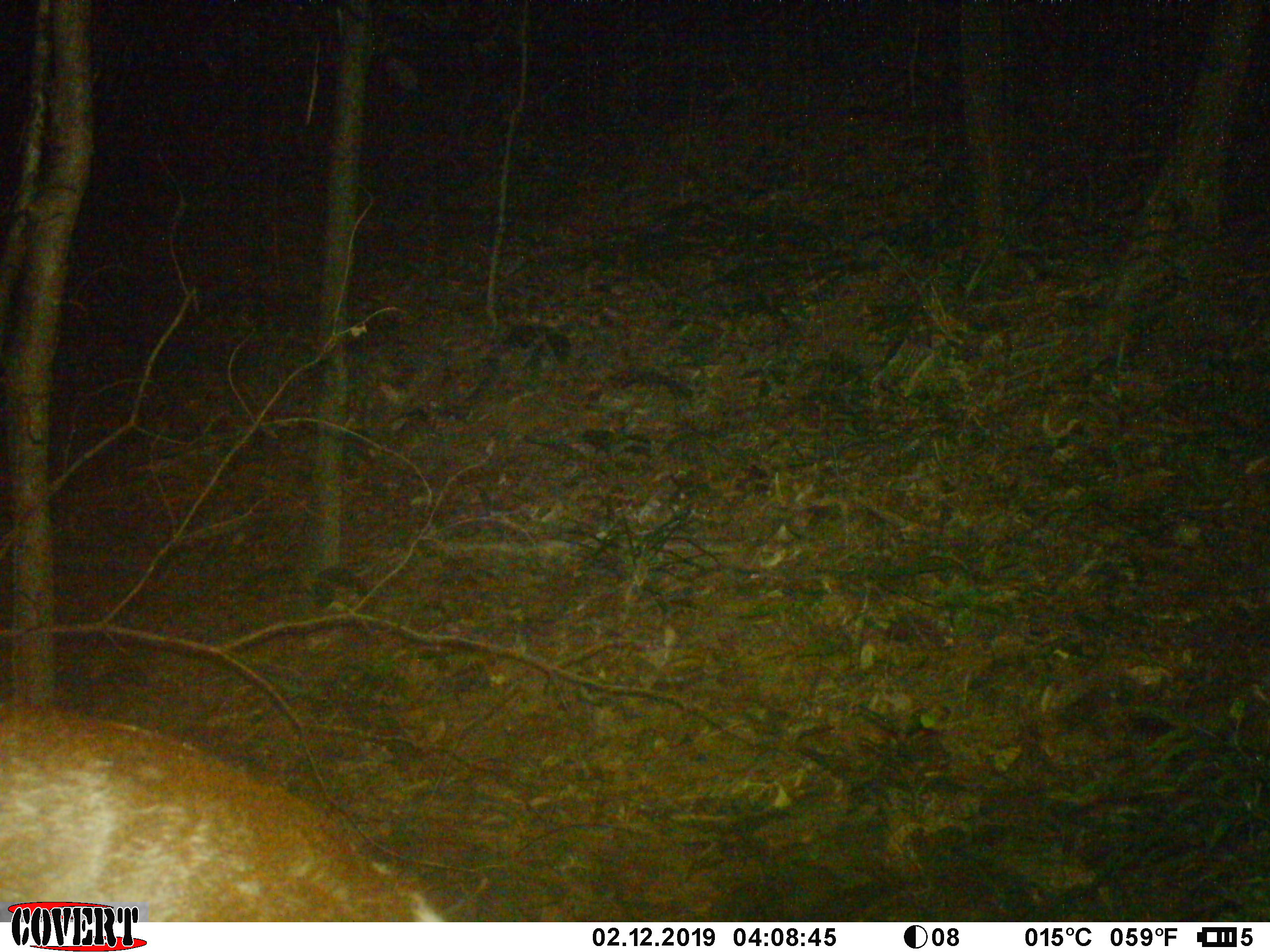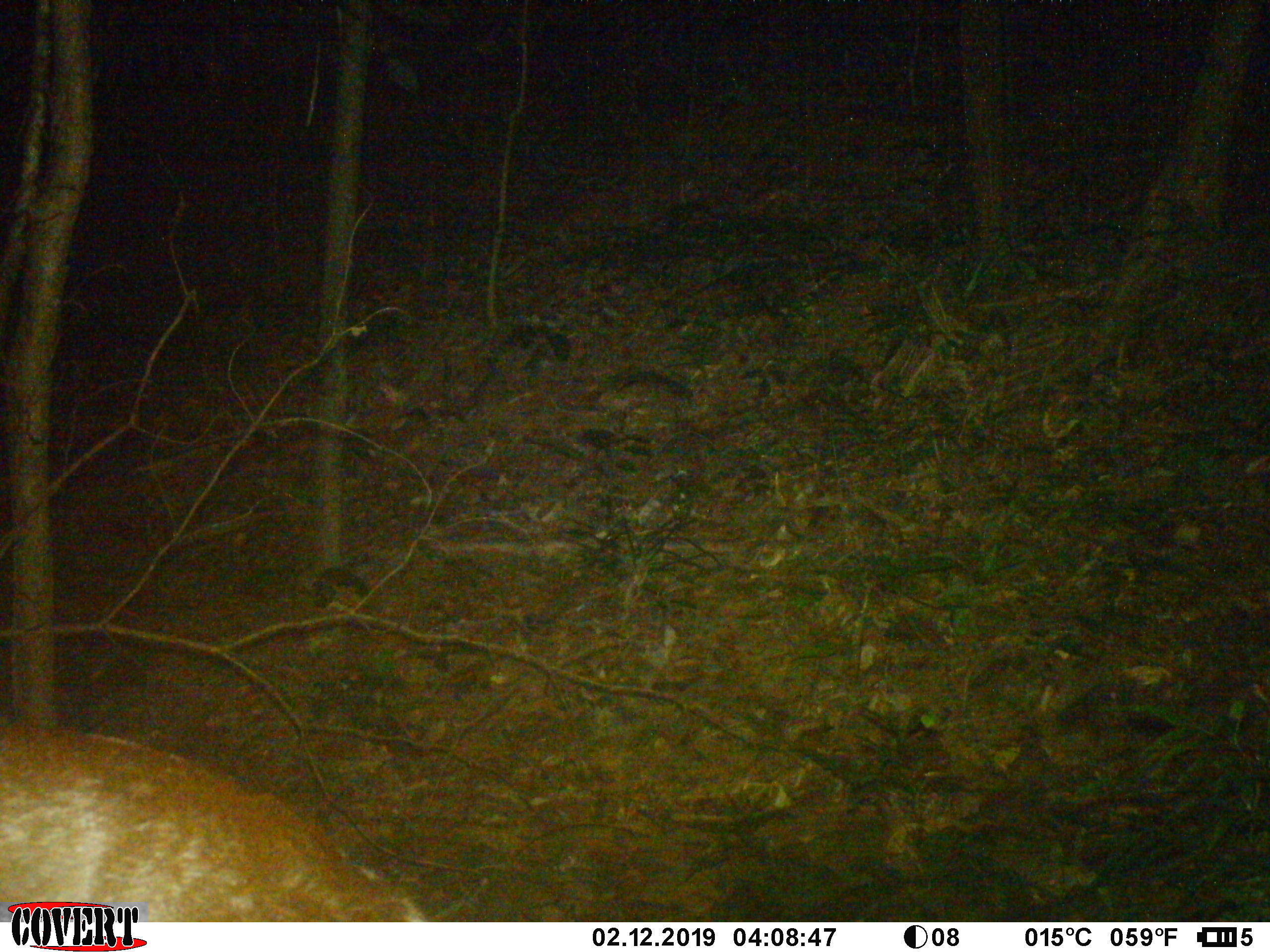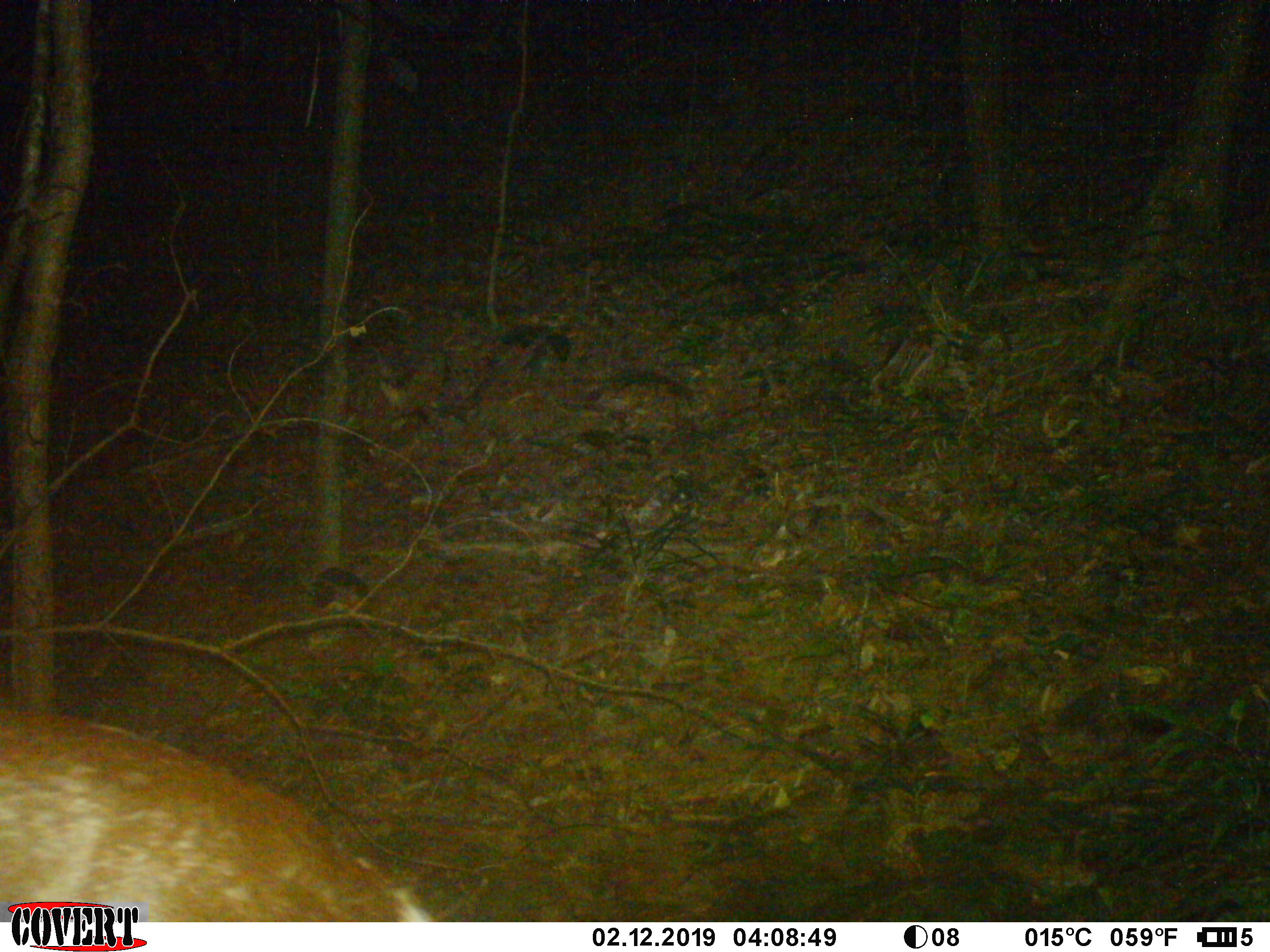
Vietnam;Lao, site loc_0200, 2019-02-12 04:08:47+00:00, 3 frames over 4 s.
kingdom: Animalia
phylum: Chordata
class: Mammalia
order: Artiodactyla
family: Cervidae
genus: Muntiacus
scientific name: Muntiacus rooseveltorum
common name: roosevelt's muntjac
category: roosevelts muntjac group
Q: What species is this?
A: Roosevelts muntjac group (roosevelt's muntjac) (Muntiacus rooseveltorum).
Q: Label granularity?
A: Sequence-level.